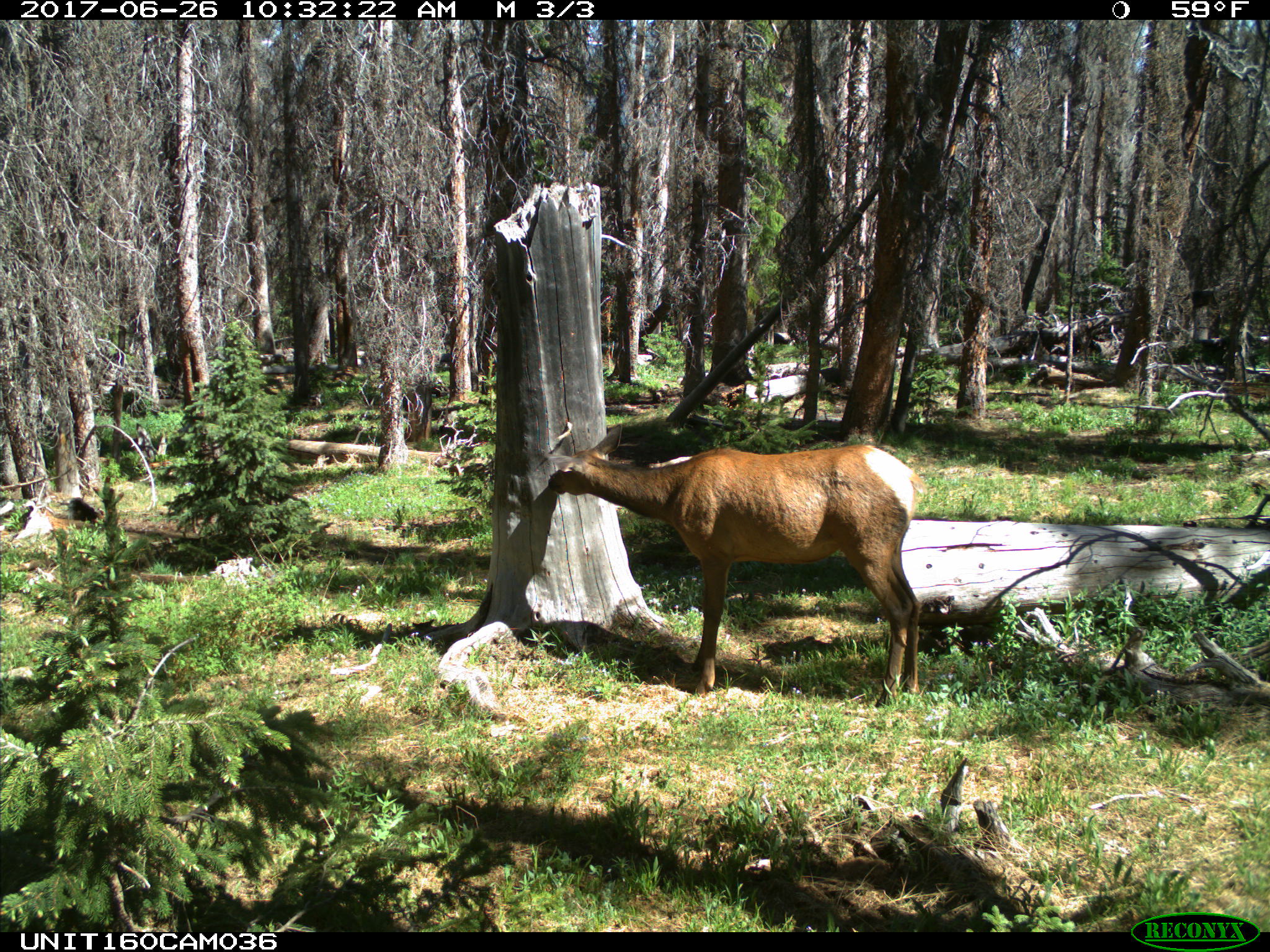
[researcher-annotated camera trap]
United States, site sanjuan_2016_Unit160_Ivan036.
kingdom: Animalia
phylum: Chordata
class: Mammalia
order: Artiodactyla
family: Cervidae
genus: Cervus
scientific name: Cervus elaphus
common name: red deer